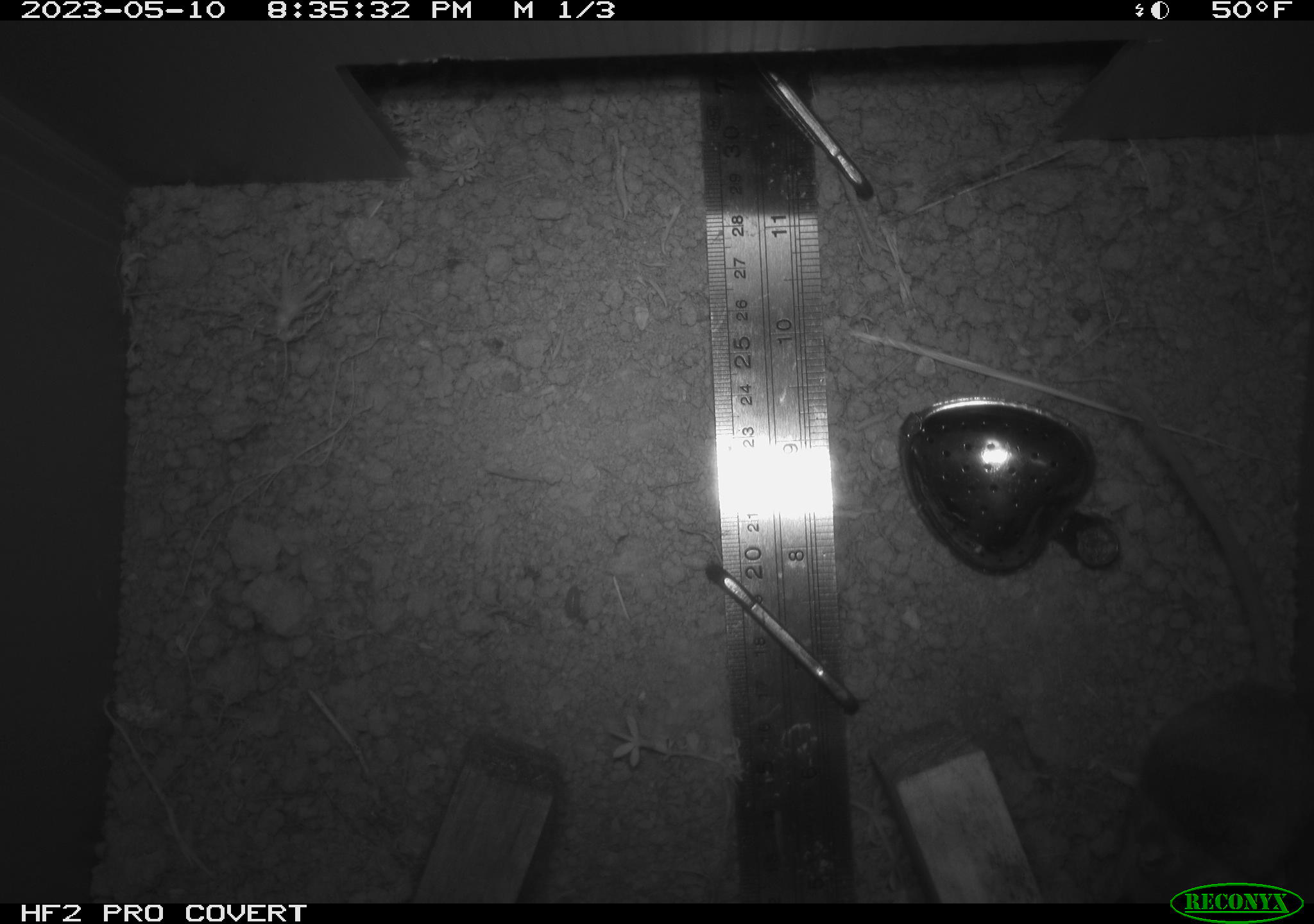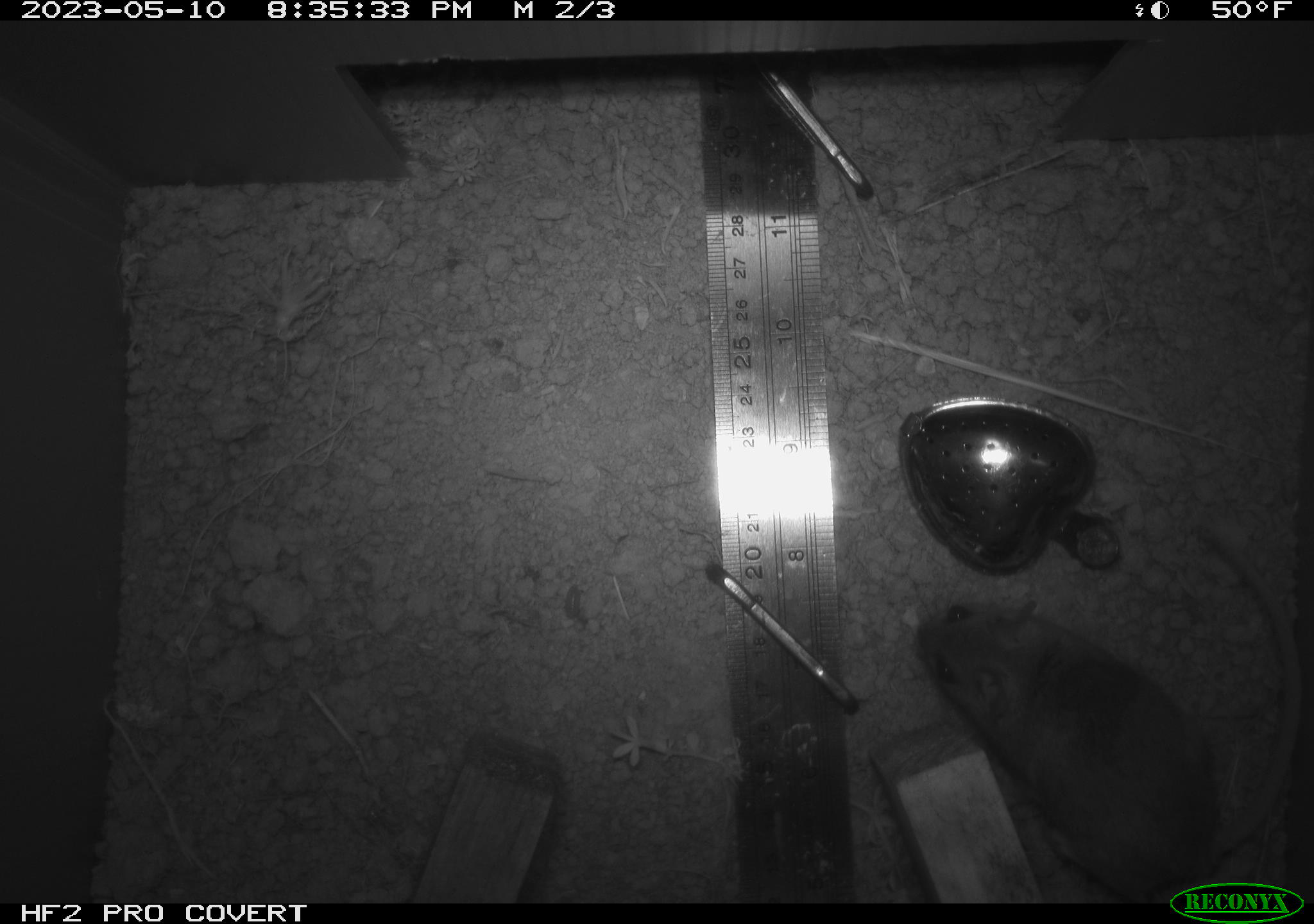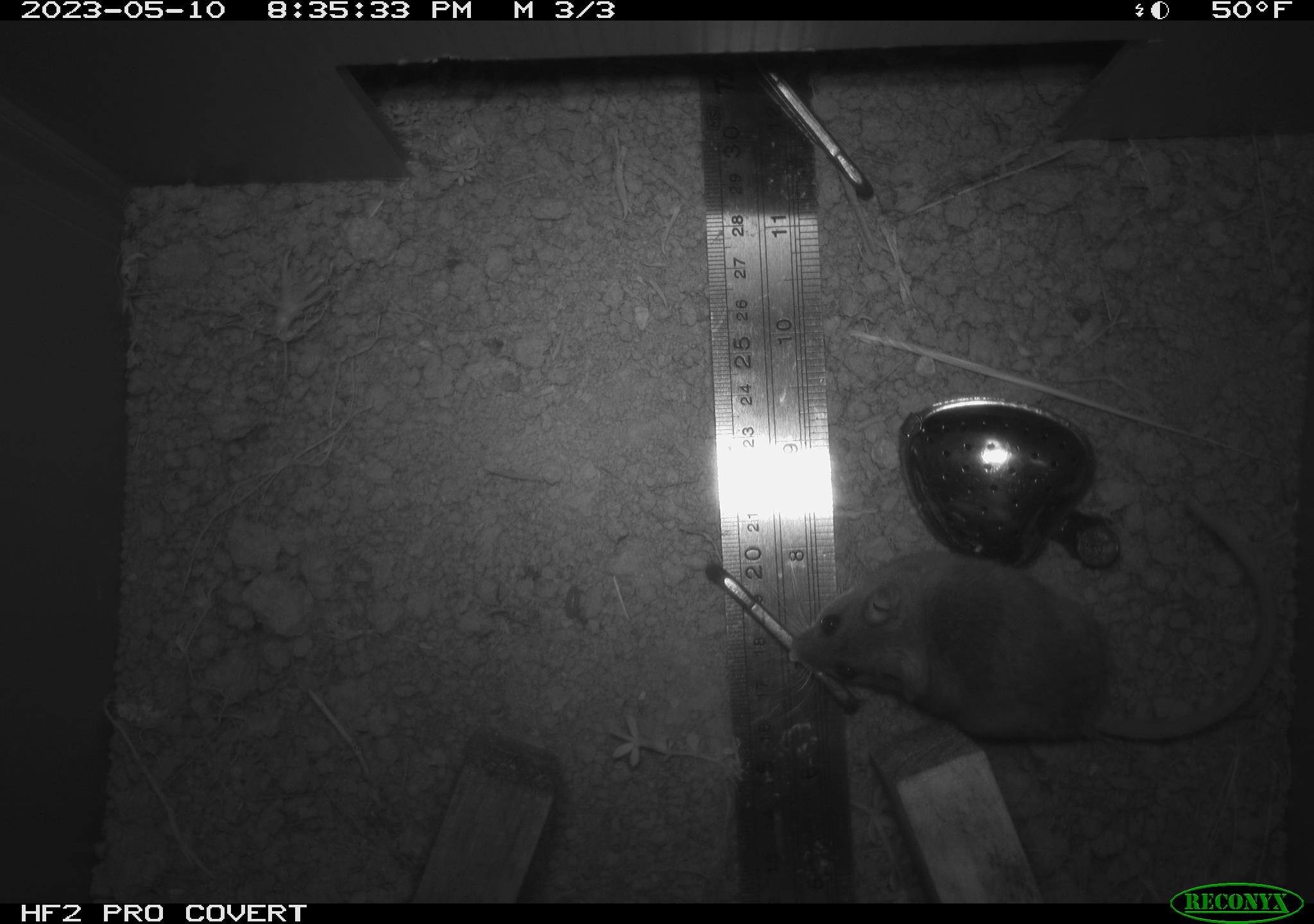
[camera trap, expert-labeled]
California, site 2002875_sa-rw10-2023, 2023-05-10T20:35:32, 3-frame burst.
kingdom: Animalia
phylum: Chordata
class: Mammalia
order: Rodentia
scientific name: Rodentia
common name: mouse species